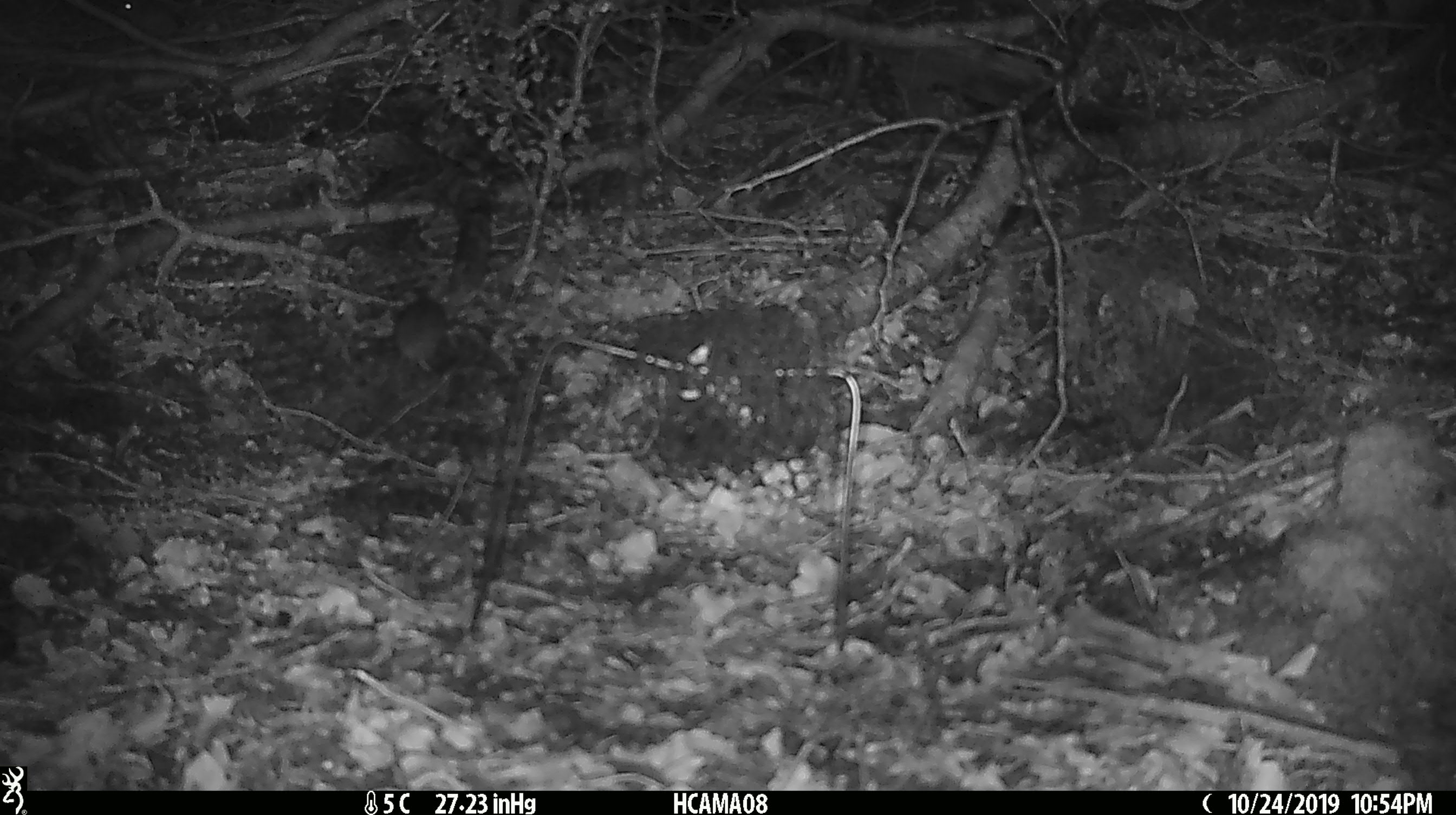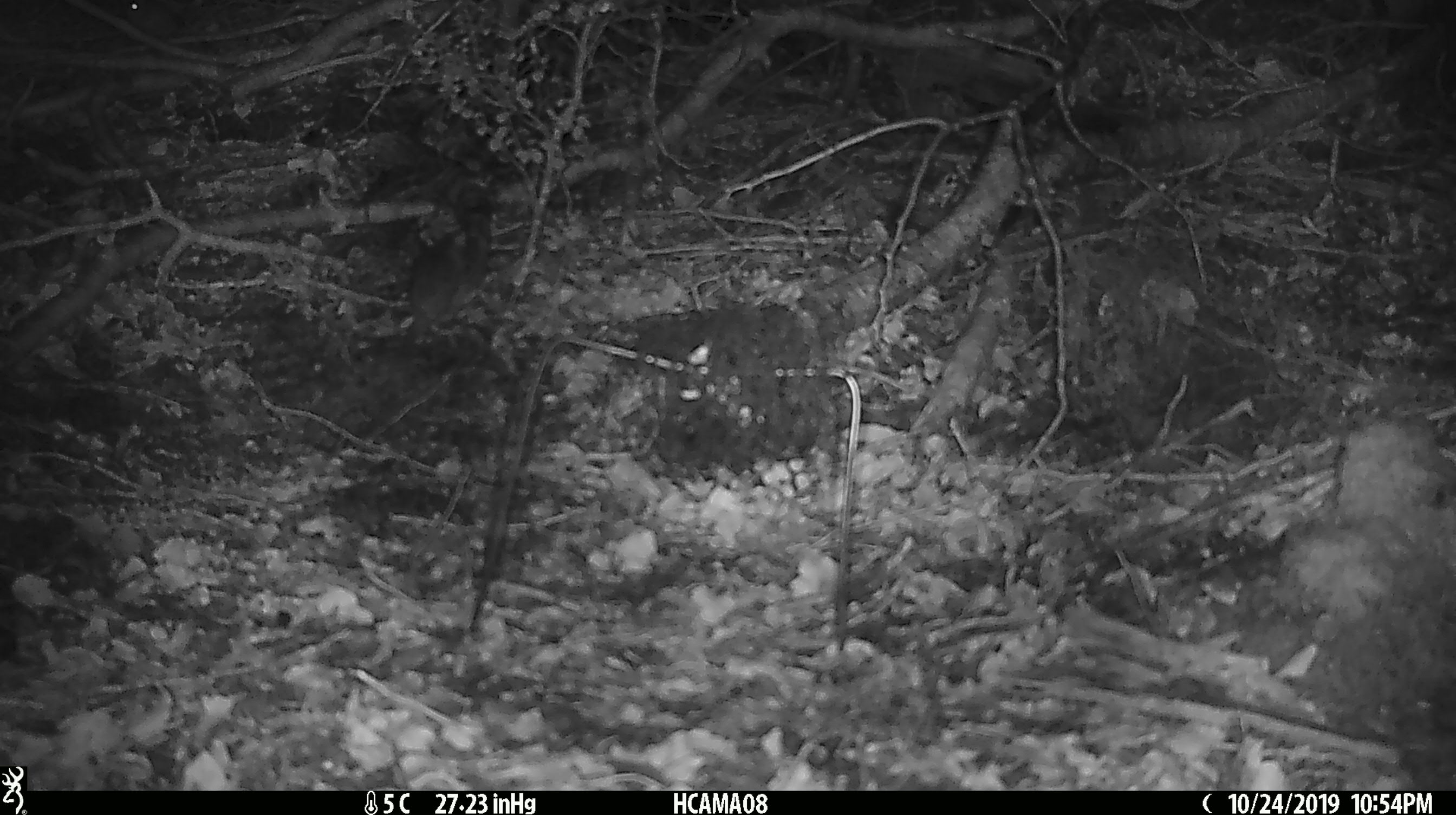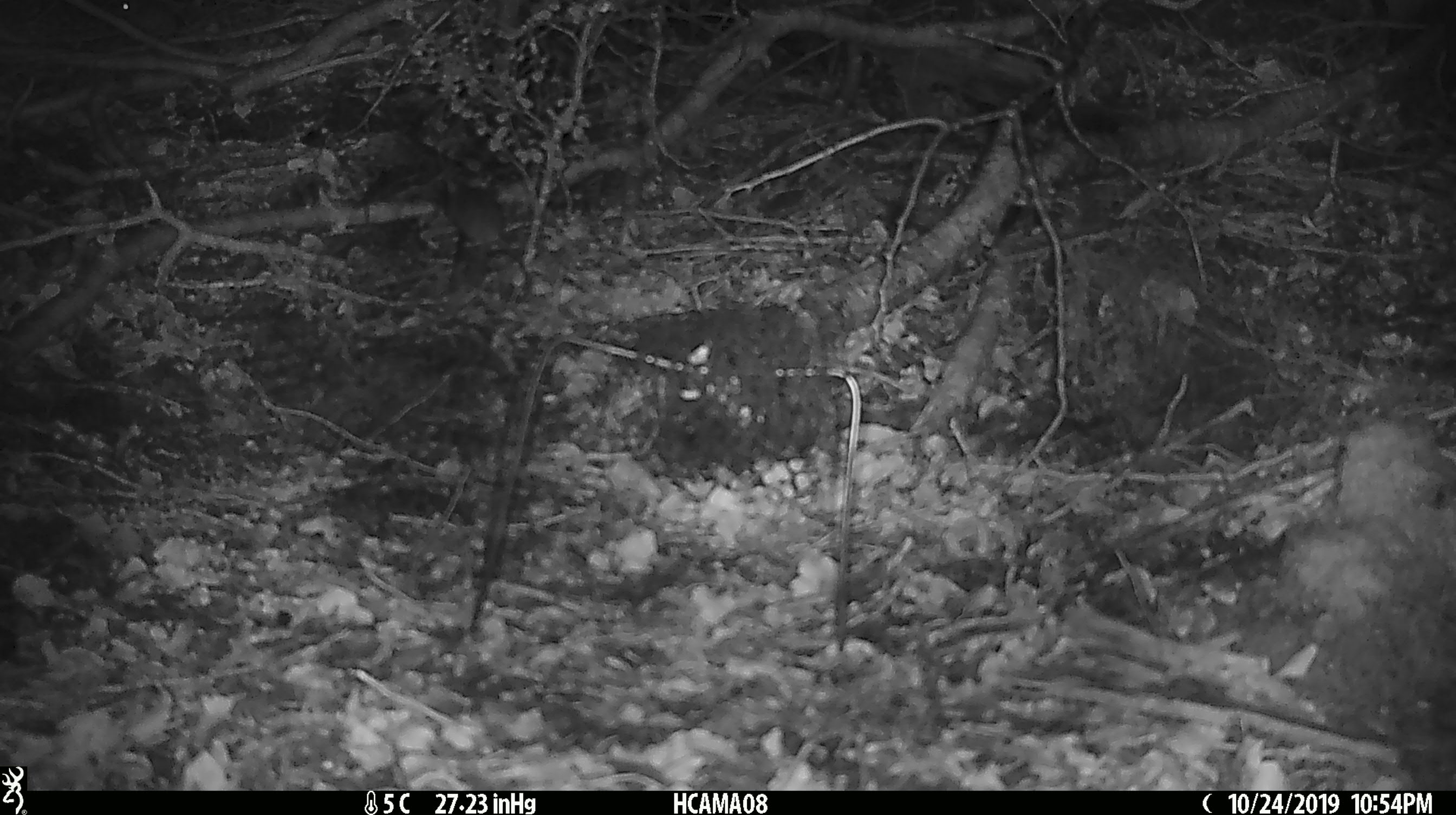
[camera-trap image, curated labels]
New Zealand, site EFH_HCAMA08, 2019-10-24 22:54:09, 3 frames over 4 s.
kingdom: Animalia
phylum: Chordata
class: Mammalia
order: Rodentia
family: Muridae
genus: Mus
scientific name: Mus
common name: mouse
Mouse (Mus).